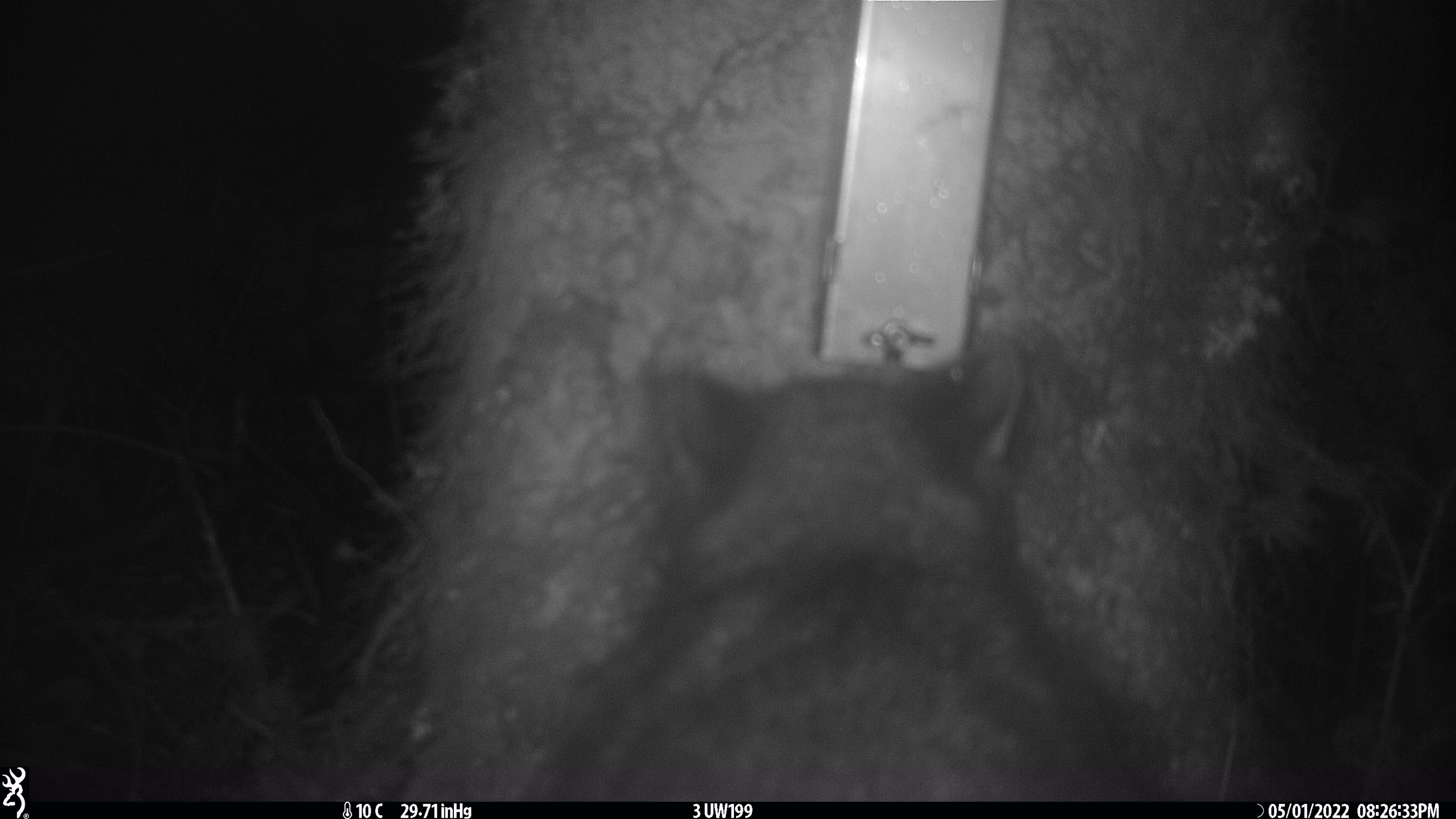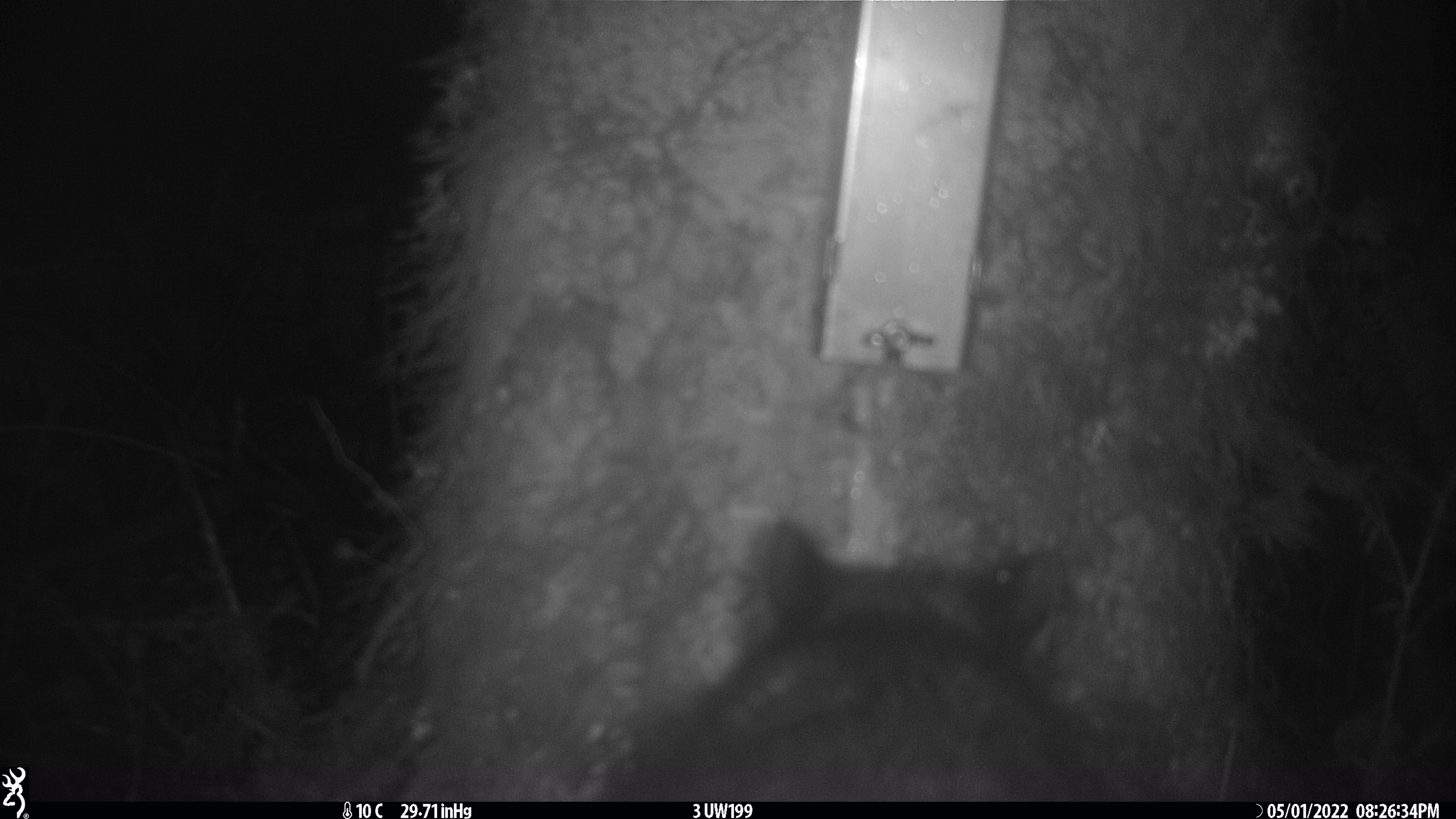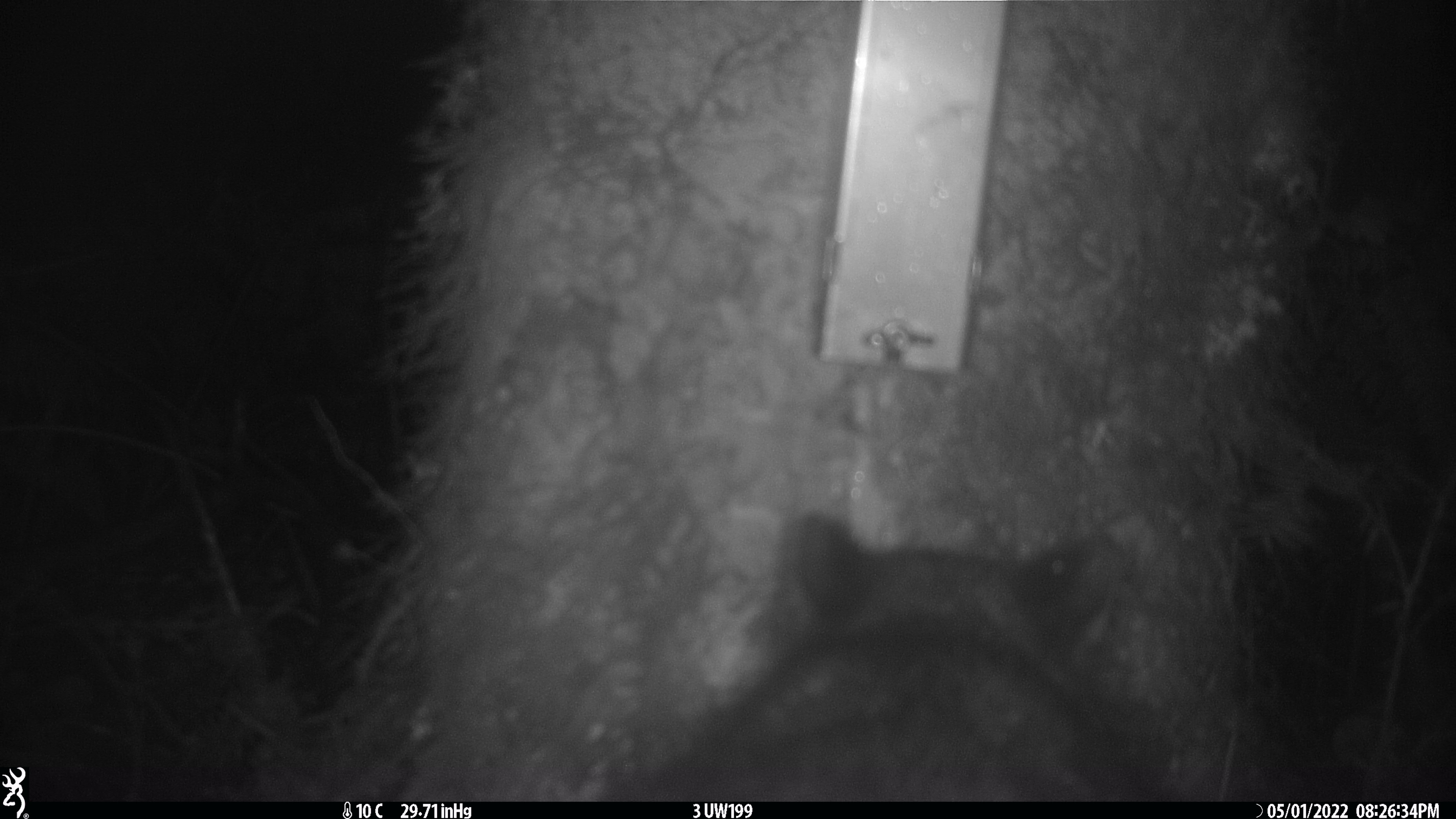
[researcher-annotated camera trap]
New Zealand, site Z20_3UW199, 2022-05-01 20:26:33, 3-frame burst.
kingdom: Animalia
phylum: Chordata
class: Mammalia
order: Diprotodontia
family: Phalangeridae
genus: Trichosurus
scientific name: Trichosurus vulpecula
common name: common brushtail possum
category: possum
Possum (common brushtail possum) (Trichosurus vulpecula).